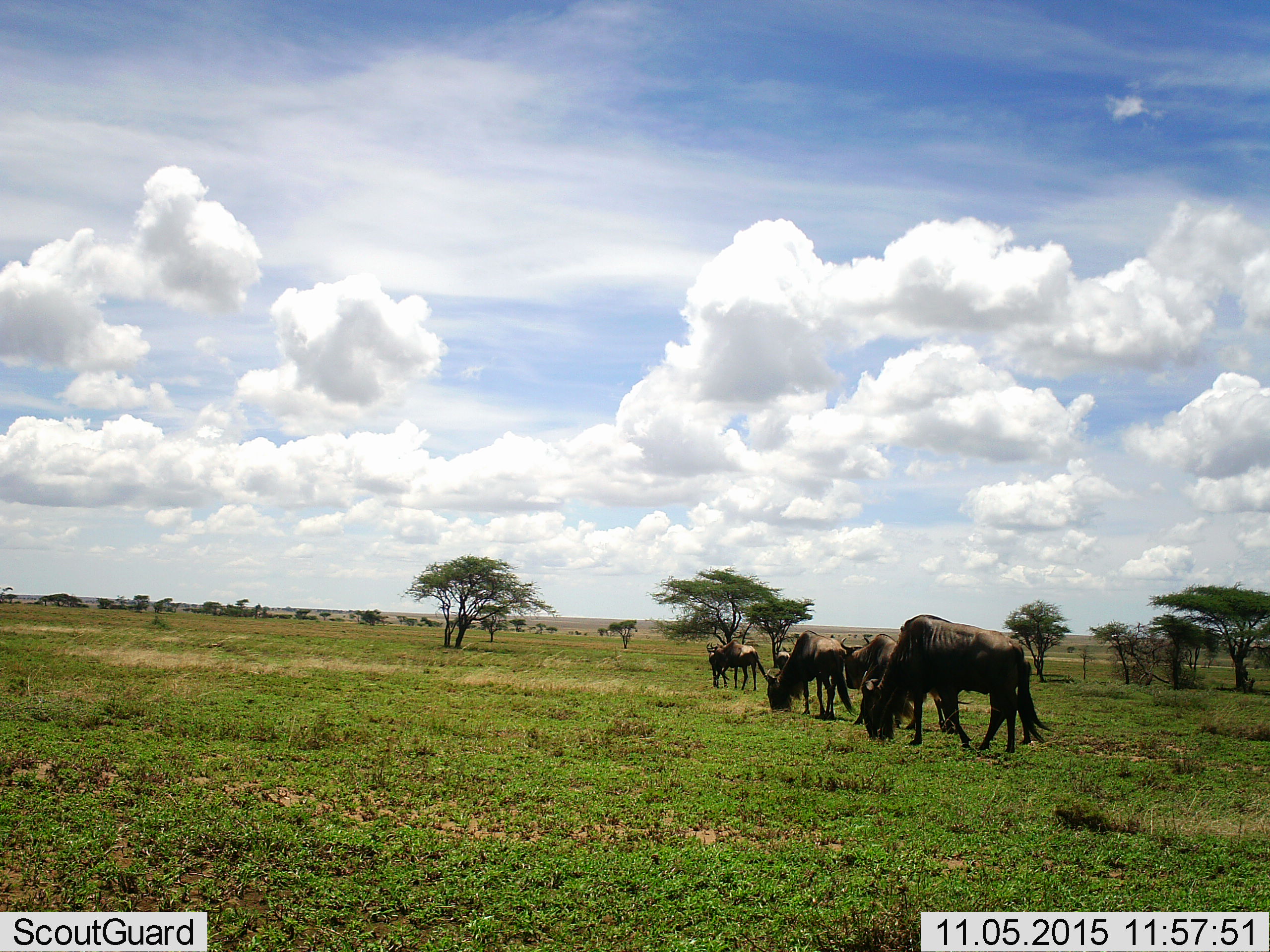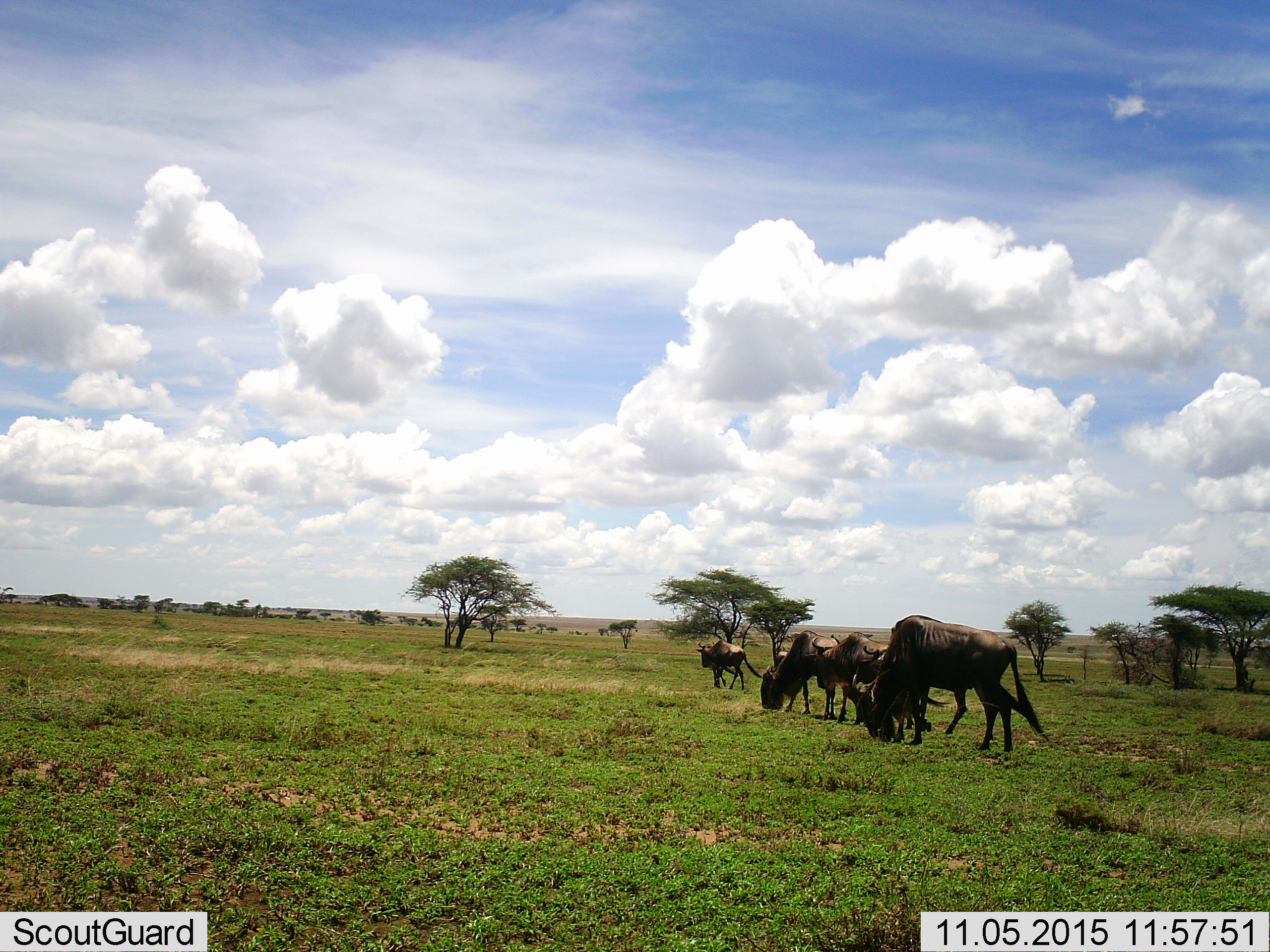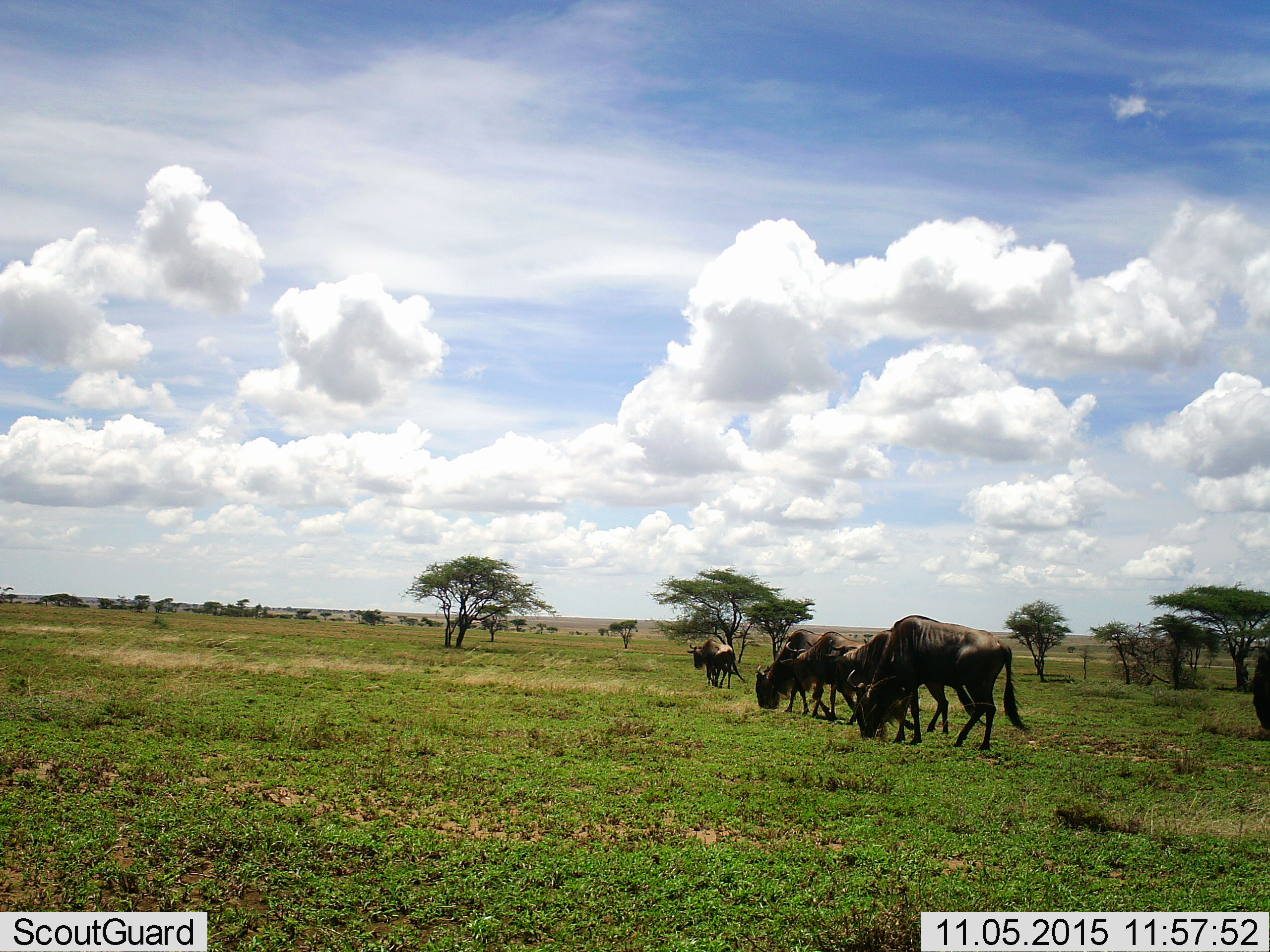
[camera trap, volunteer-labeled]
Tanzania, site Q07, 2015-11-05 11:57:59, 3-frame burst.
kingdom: Animalia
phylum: Chordata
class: Mammalia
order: Artiodactyla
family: Bovidae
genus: Connochaetes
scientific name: Connochaetes taurinus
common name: blue wildebeest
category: wildebeest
Wildebeest (blue wildebeest) (Connochaetes taurinus), count 6. Behavior (volunteer vote fractions): standing 11%, resting 0%, moving 56%, interacting 0%. Young present (vote fraction): 0%. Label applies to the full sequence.